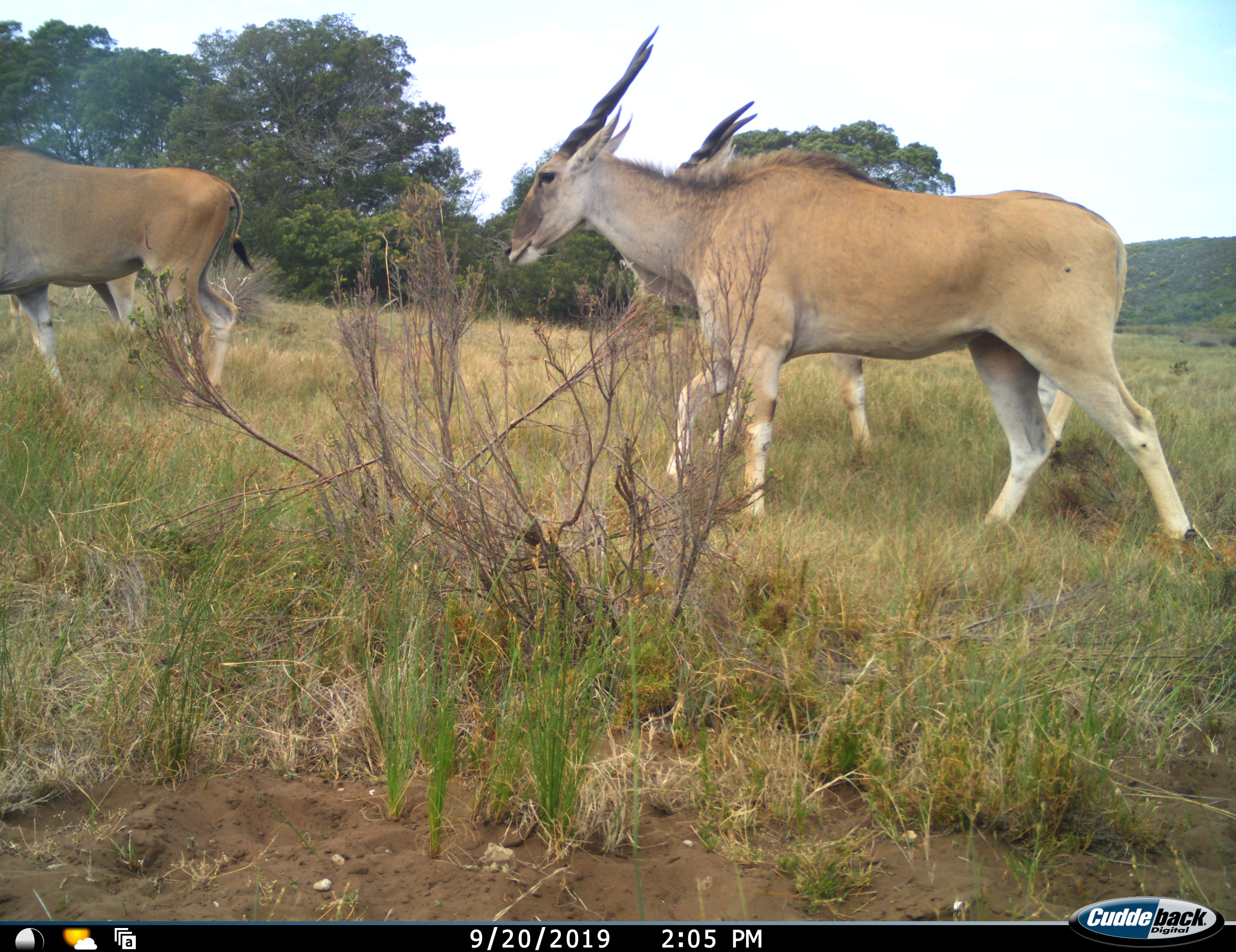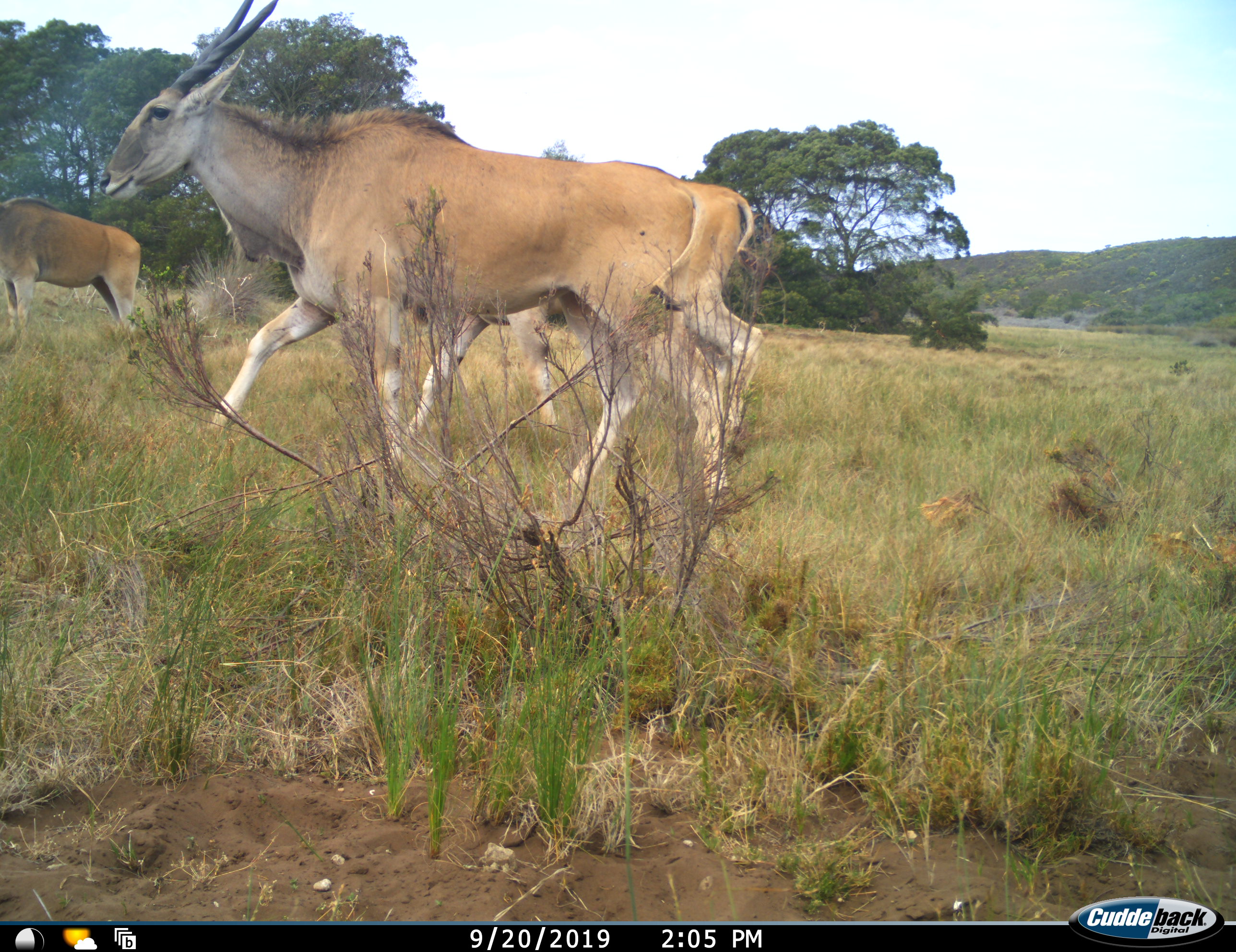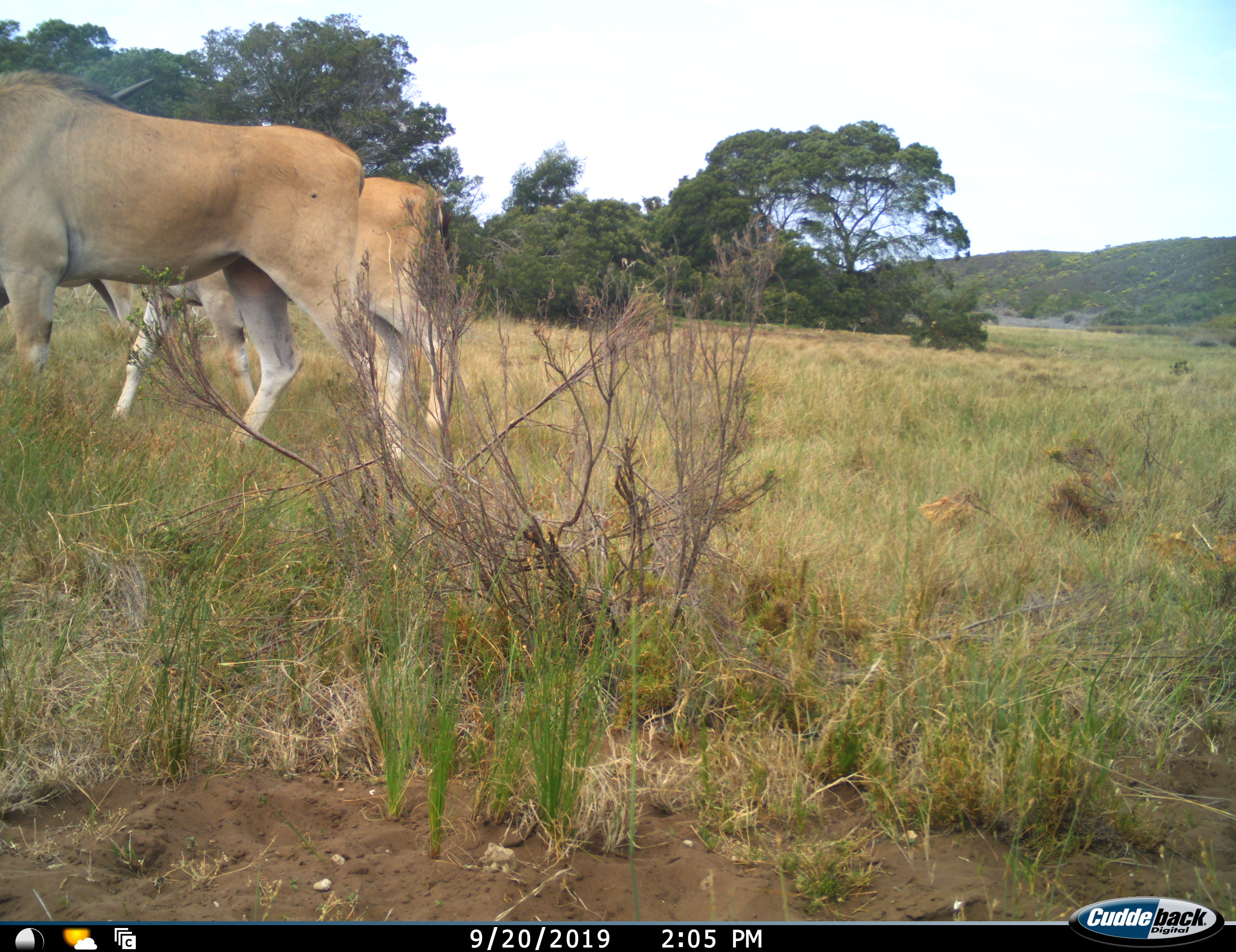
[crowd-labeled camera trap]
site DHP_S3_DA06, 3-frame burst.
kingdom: Animalia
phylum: Chordata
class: Mammalia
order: Artiodactyla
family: Bovidae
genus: Tragelaphus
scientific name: Tragelaphus oryx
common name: eland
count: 4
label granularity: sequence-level